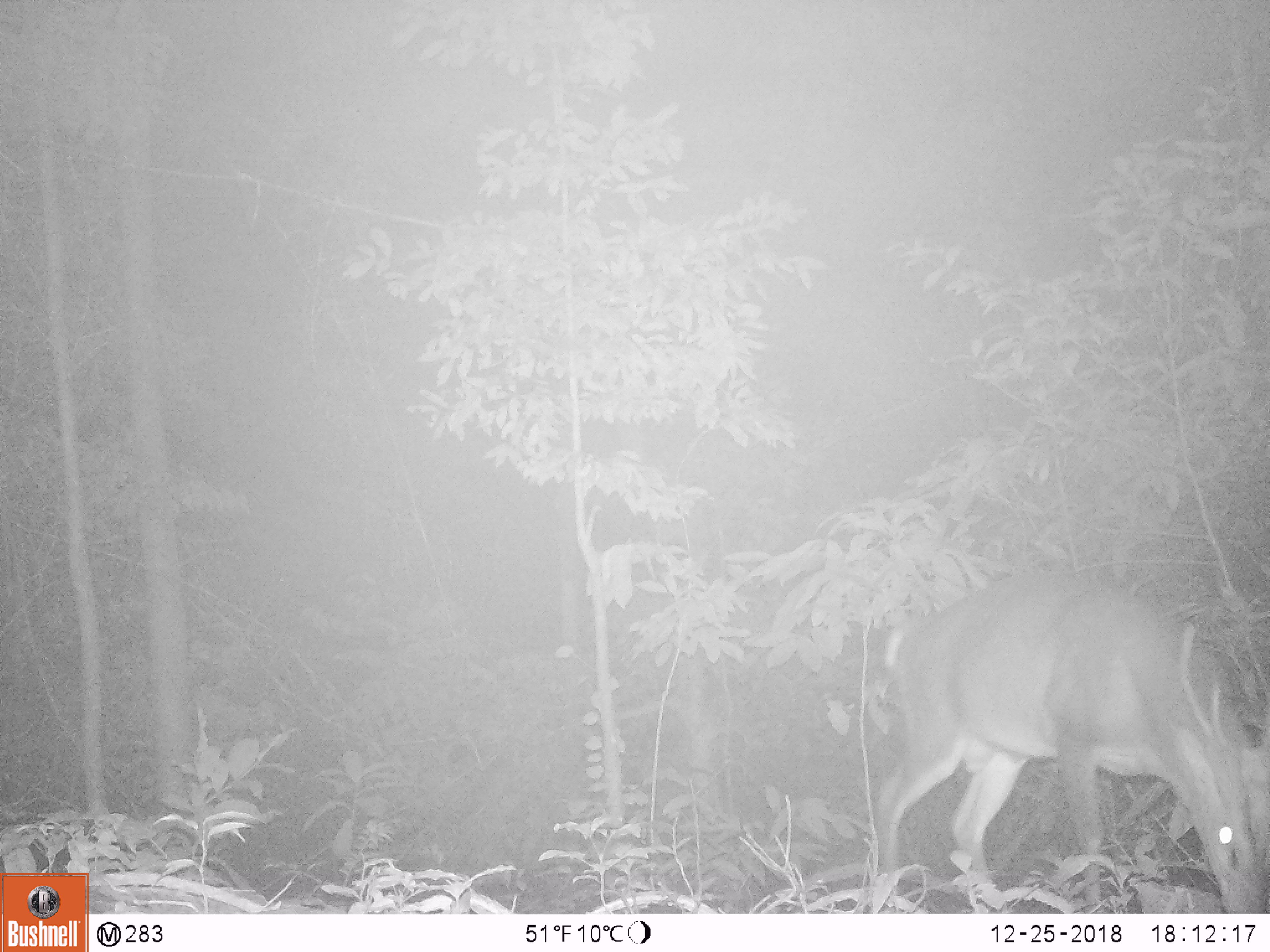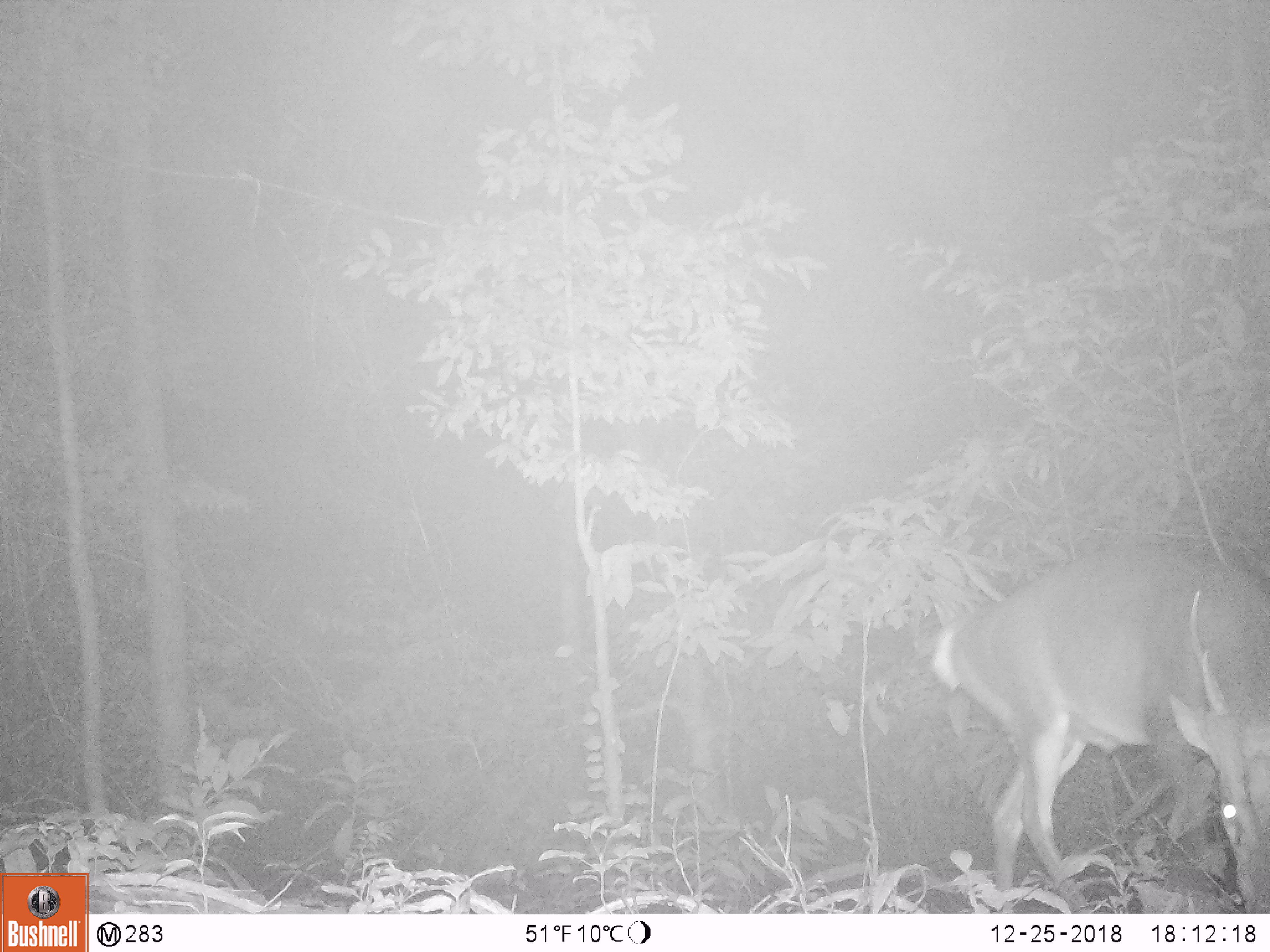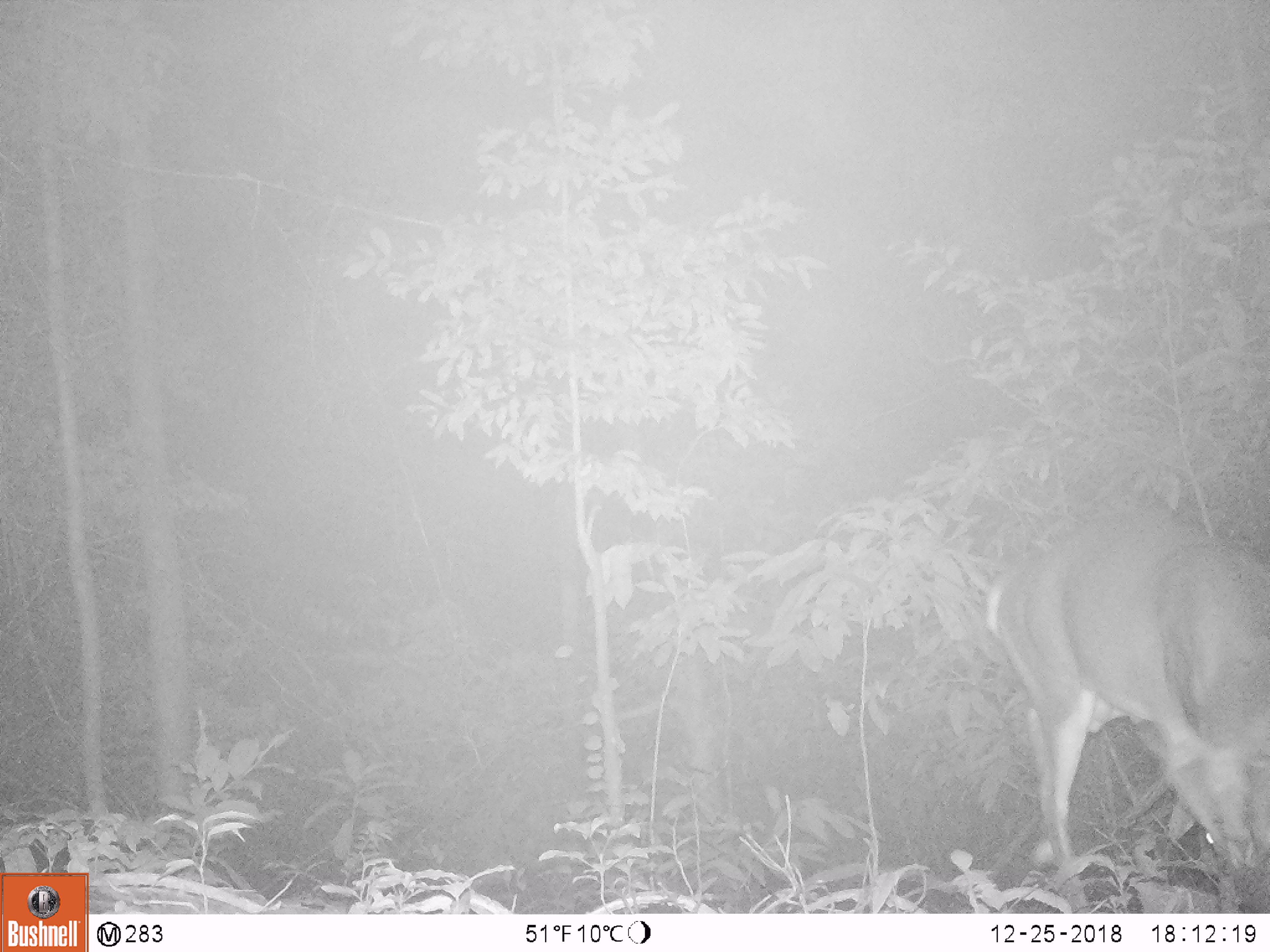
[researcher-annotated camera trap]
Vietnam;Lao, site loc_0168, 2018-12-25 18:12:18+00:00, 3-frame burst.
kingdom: Animalia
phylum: Chordata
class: Mammalia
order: Artiodactyla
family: Cervidae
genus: Muntiacus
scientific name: Muntiacus vuquangensis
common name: large-antlered muntjac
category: large antlered muntjac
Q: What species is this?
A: Large antlered muntjac (large-antlered muntjac) (Muntiacus vuquangensis).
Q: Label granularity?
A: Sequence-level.